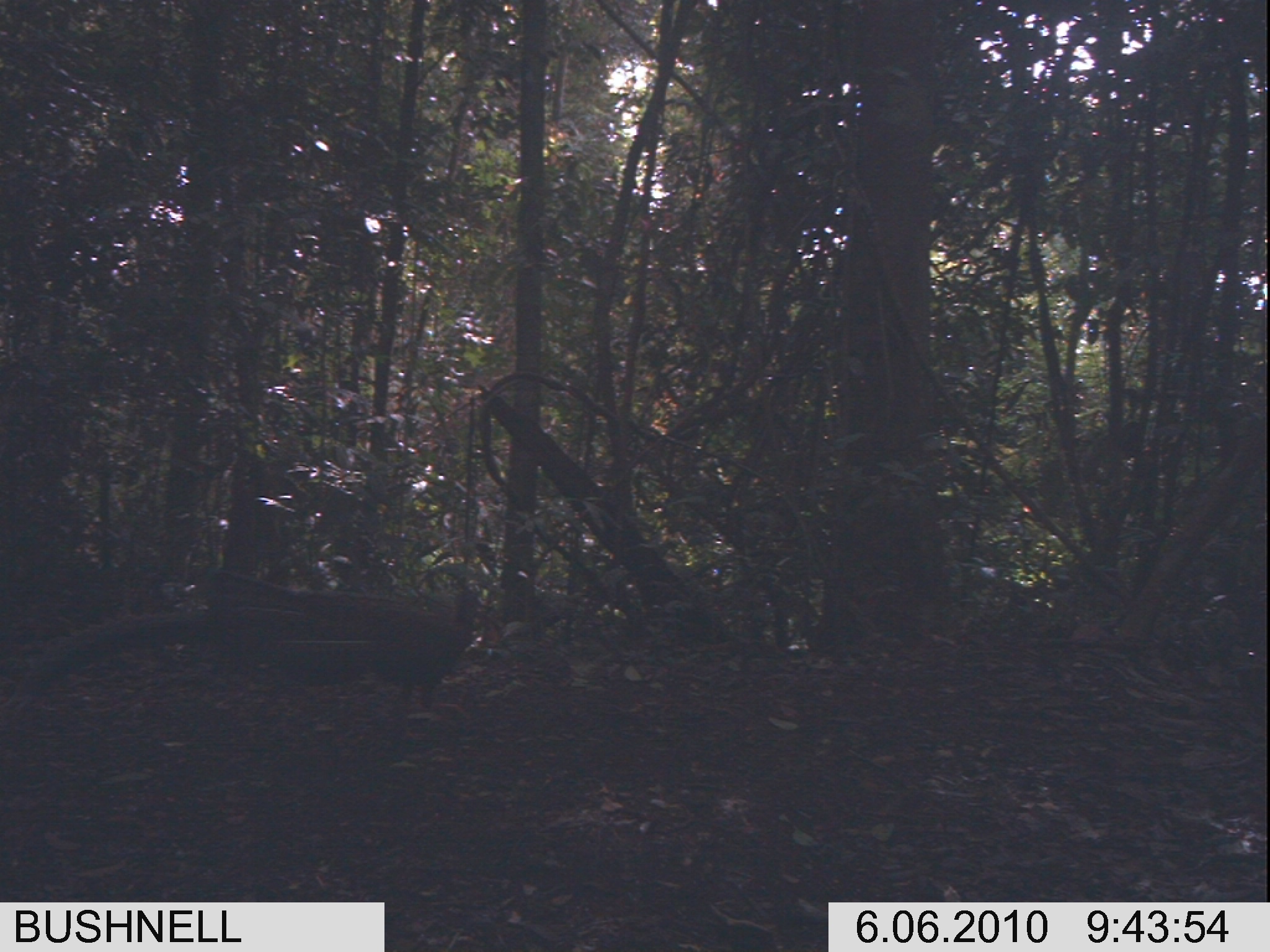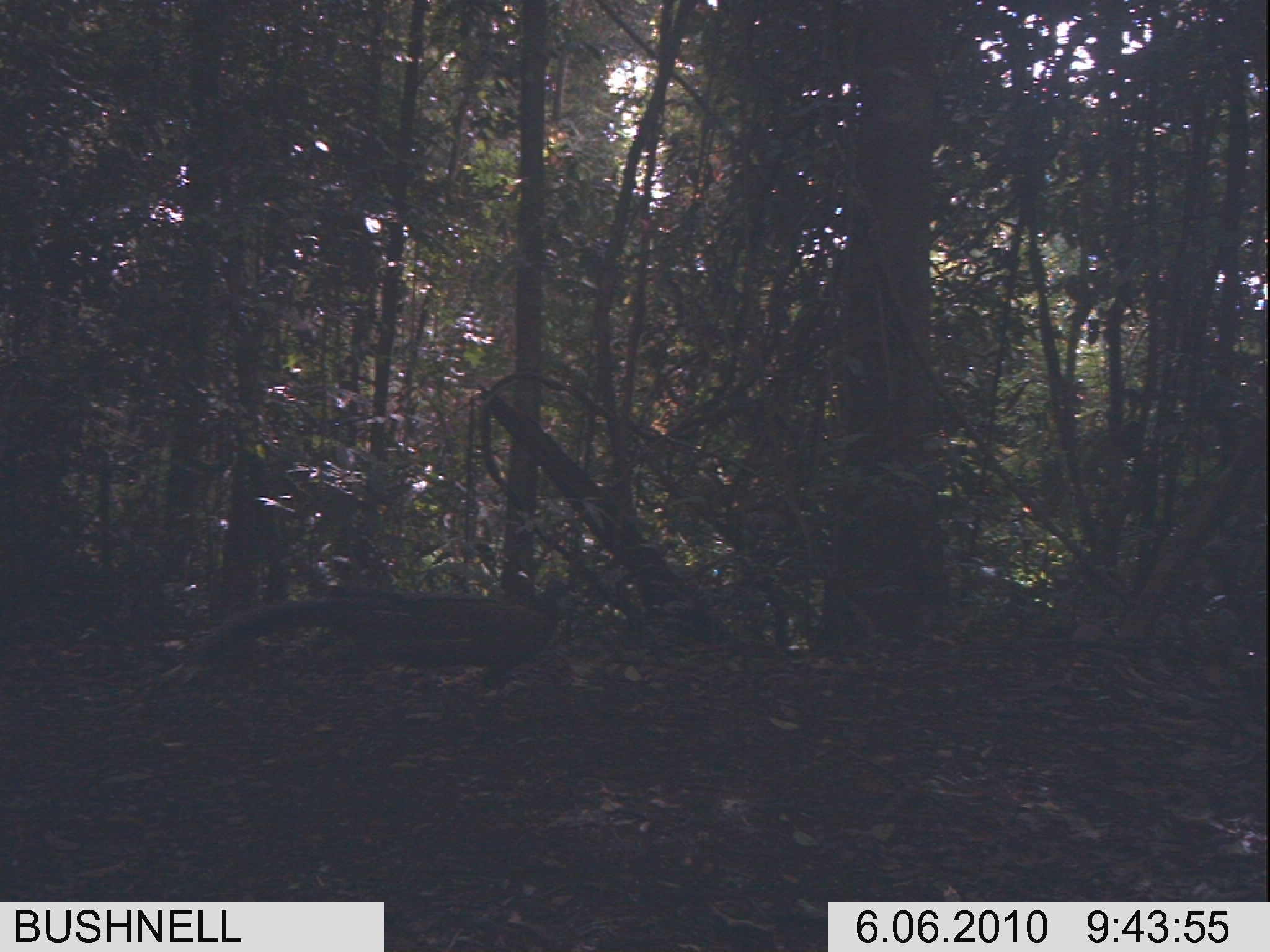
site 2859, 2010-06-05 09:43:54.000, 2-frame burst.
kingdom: Animalia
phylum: Chordata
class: Aves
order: Galliformes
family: Phasianidae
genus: Argusianus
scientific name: Argusianus argus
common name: great argus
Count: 1.